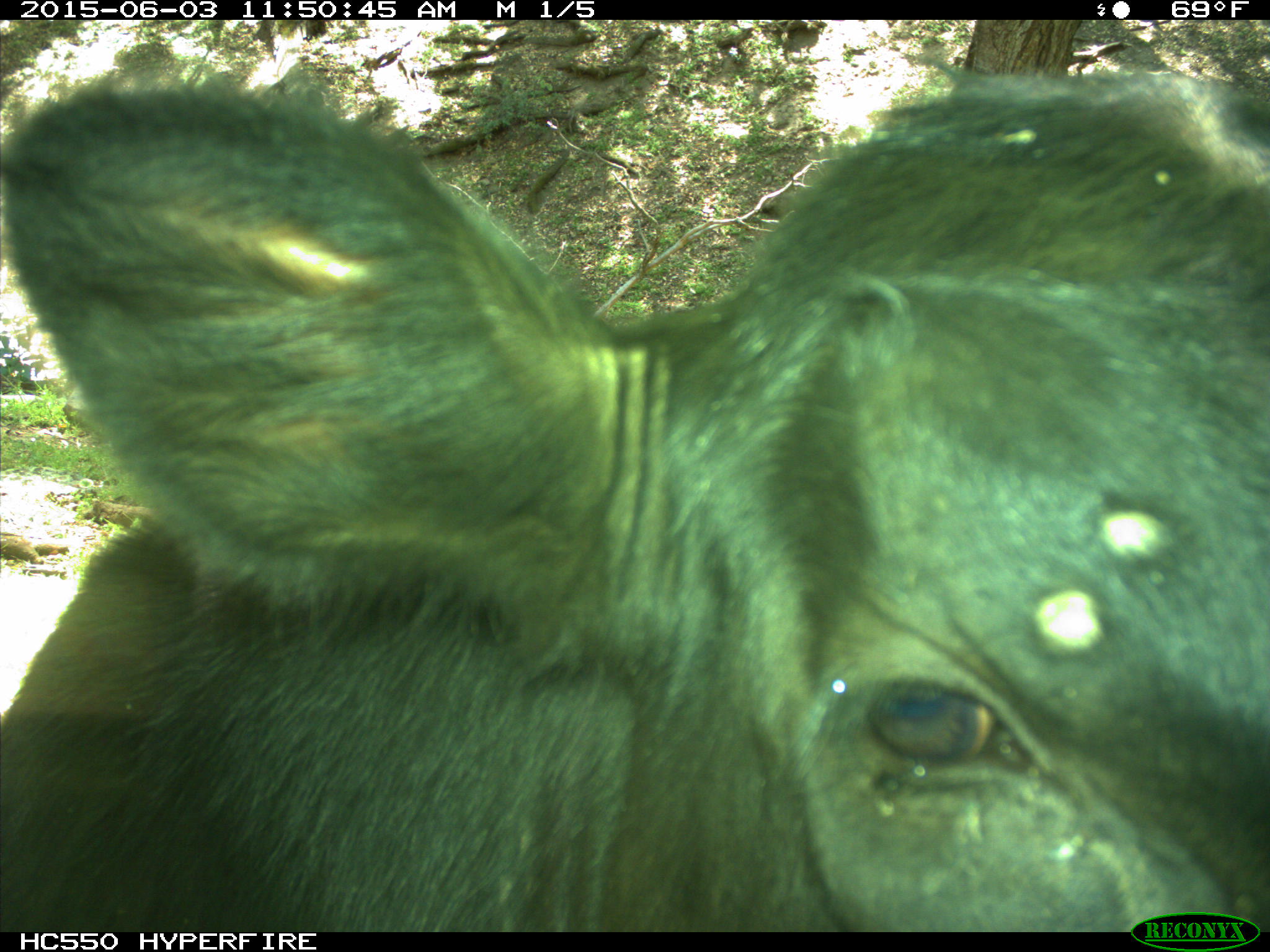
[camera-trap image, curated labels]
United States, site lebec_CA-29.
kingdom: Animalia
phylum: Chordata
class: Mammalia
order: Artiodactyla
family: Bovidae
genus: Bos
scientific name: Bos taurus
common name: domestic cow